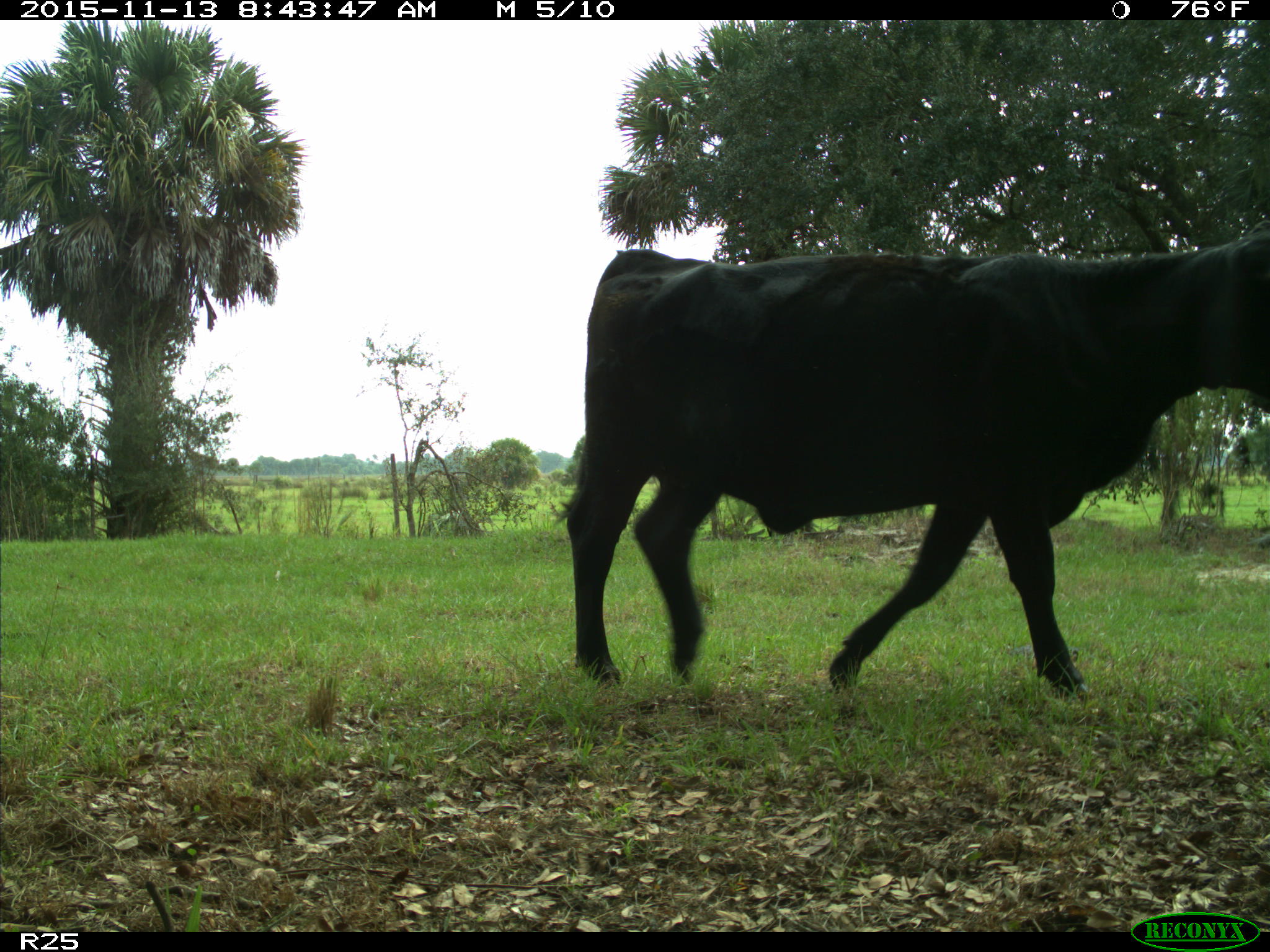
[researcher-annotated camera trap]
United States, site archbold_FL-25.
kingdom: Animalia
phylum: Chordata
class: Mammalia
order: Artiodactyla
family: Bovidae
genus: Bos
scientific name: Bos taurus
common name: domestic cow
Bos taurus (domestic cow).